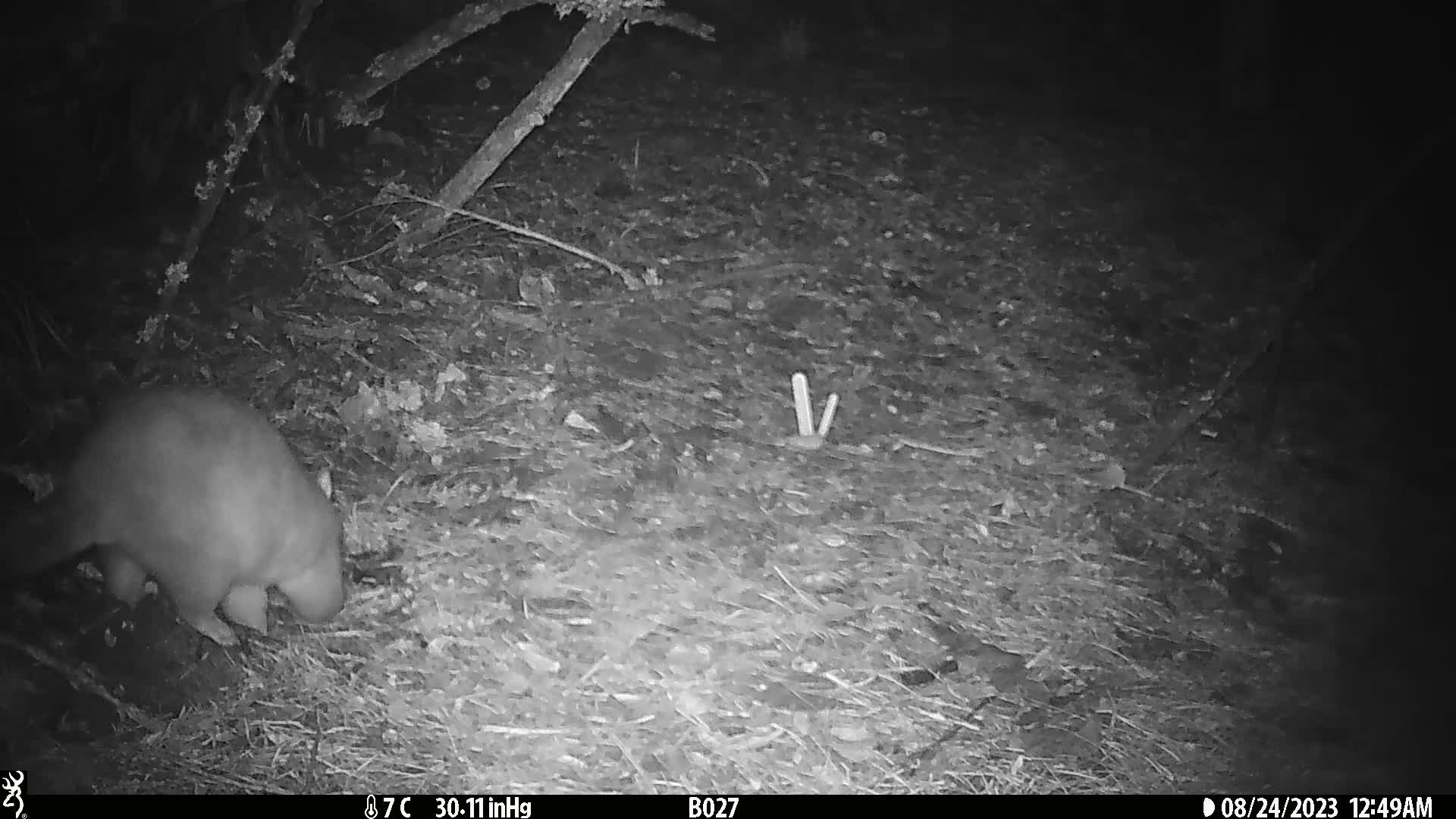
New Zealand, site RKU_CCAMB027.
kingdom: Animalia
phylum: Chordata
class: Mammalia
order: Diprotodontia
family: Phalangeridae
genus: Trichosurus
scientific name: Trichosurus vulpecula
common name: common brushtail possum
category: possum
Possum (common brushtail possum) (Trichosurus vulpecula).